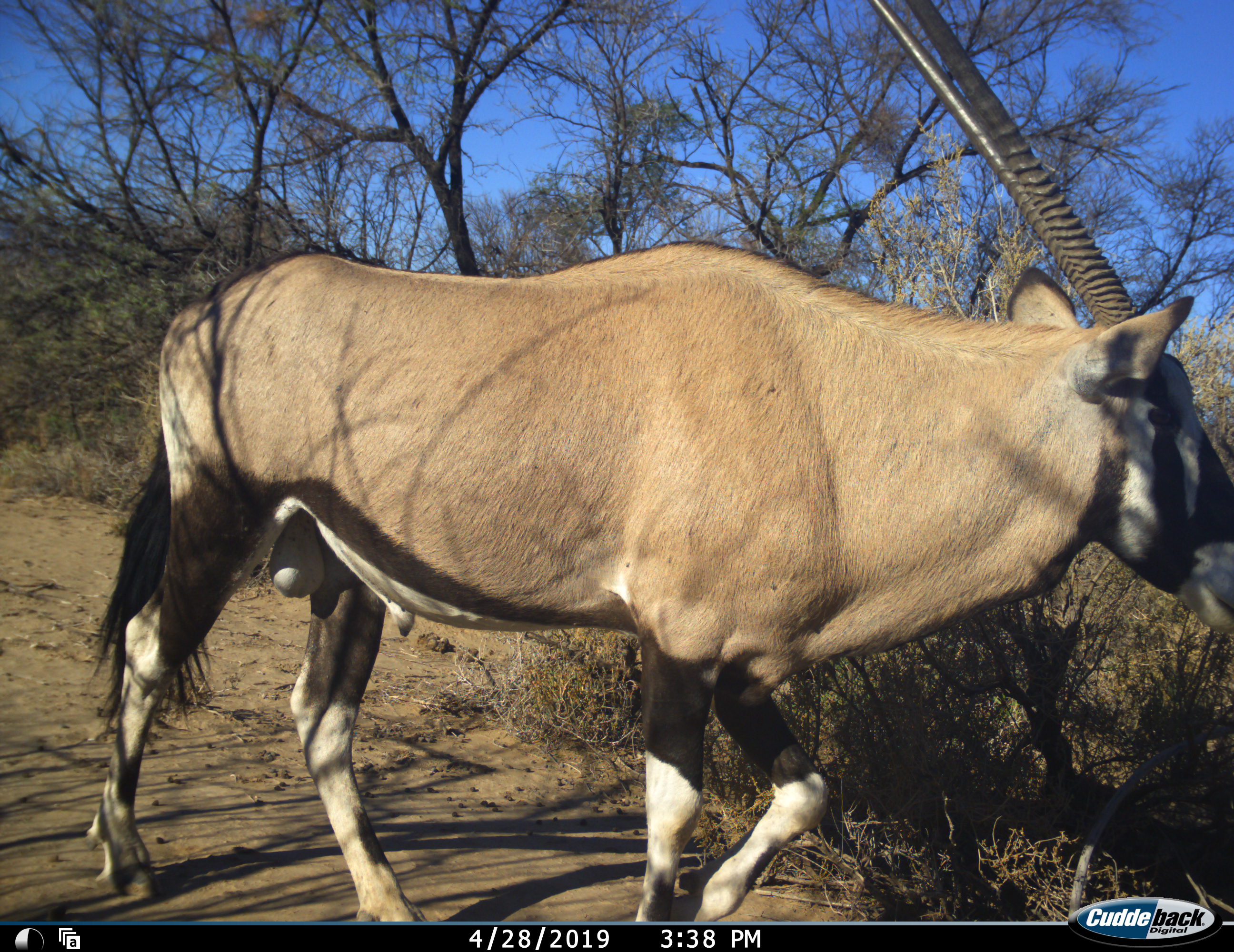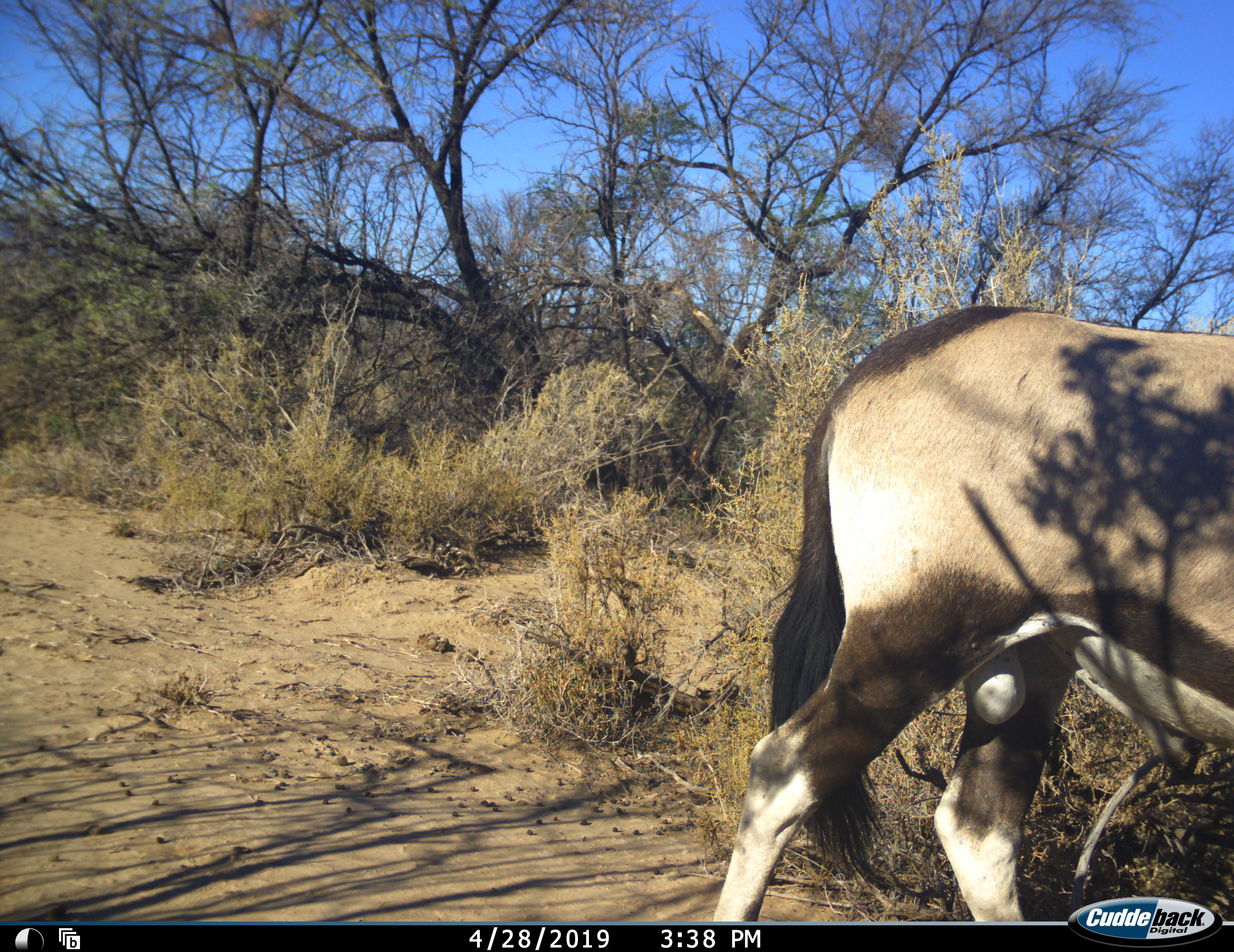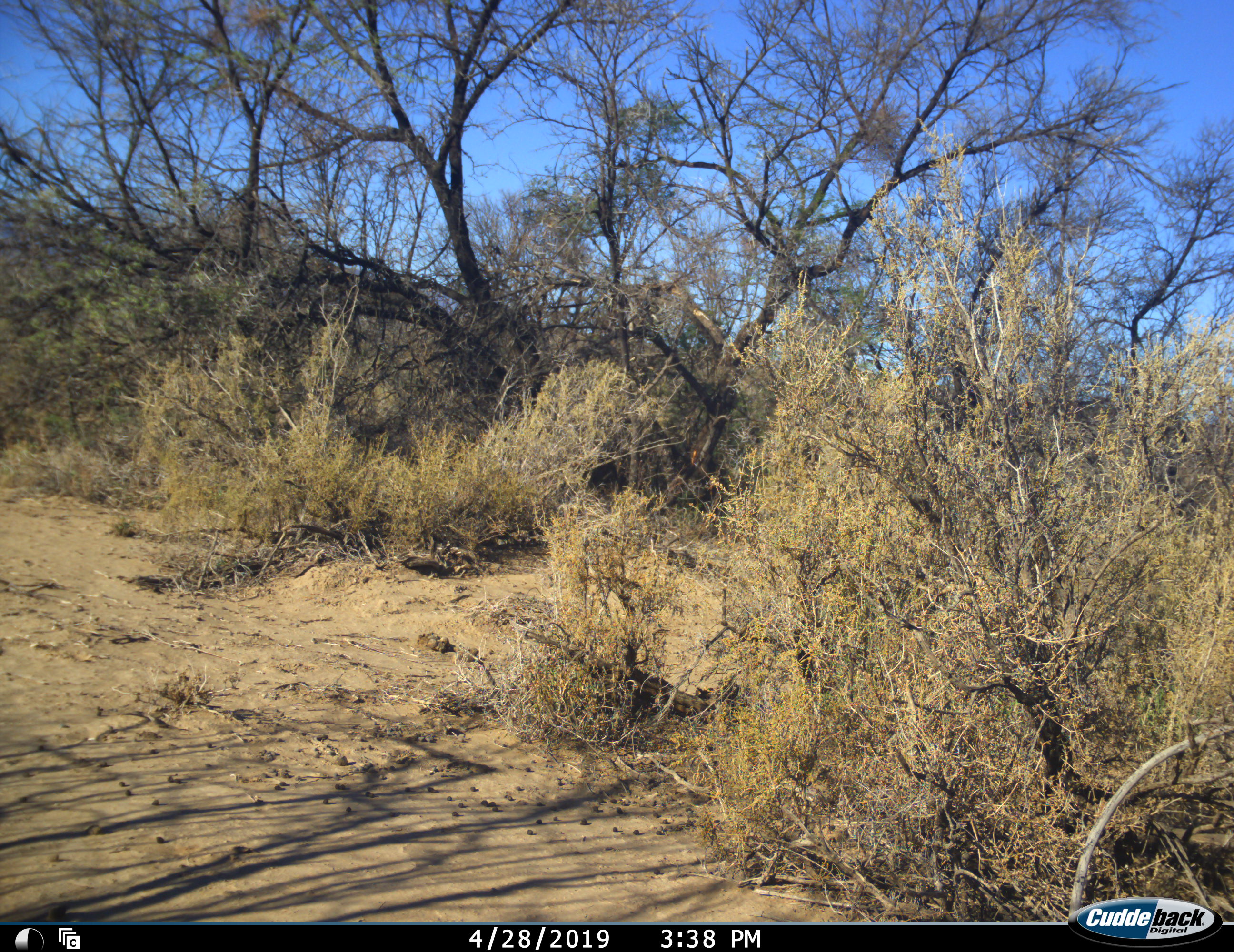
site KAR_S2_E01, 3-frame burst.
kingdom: Animalia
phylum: Chordata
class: Mammalia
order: Artiodactyla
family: Bovidae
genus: Oryx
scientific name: Oryx gazella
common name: gemsbok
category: oryx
Oryx (gemsbok) (Oryx gazella), count 1. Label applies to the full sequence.